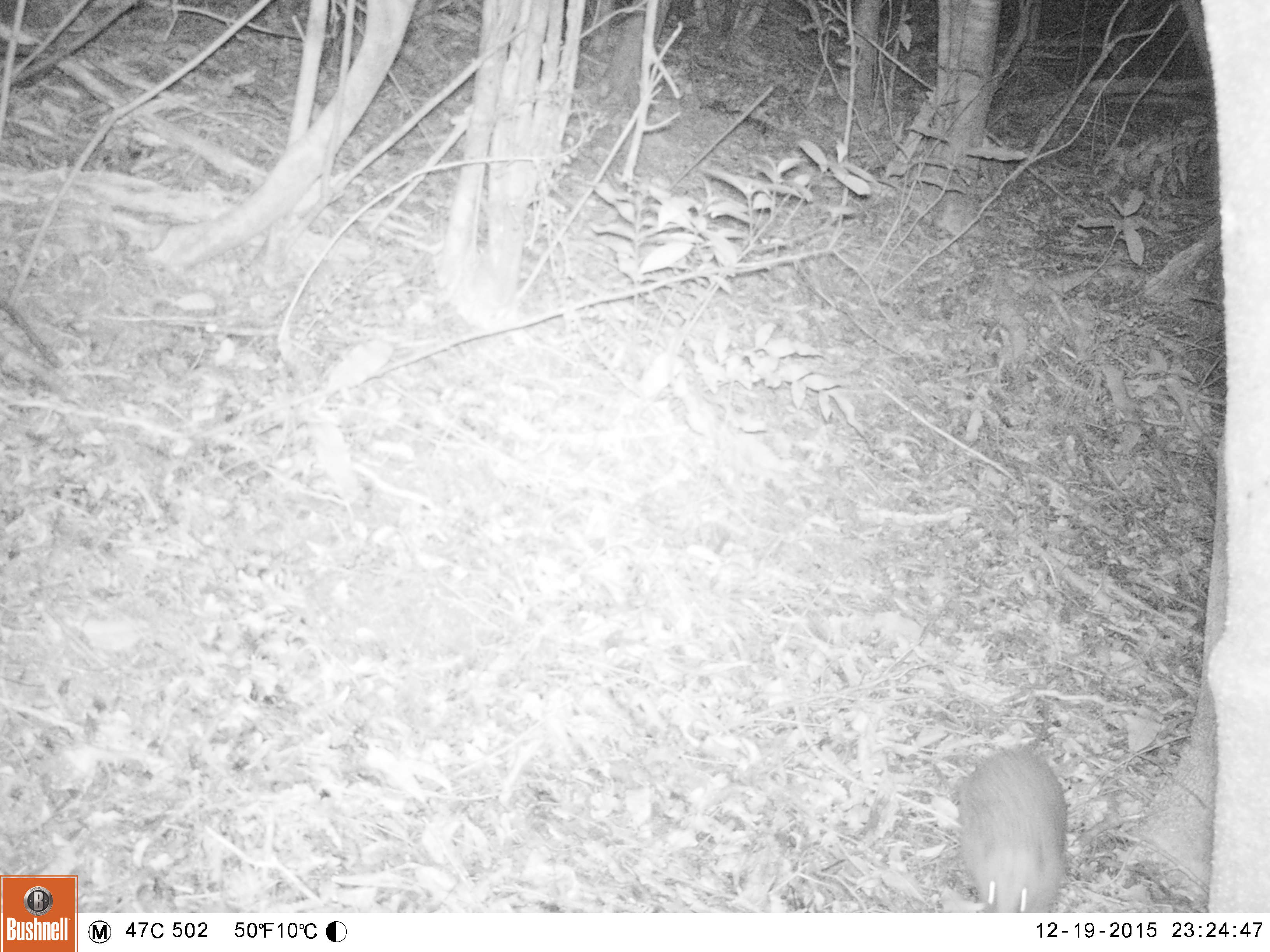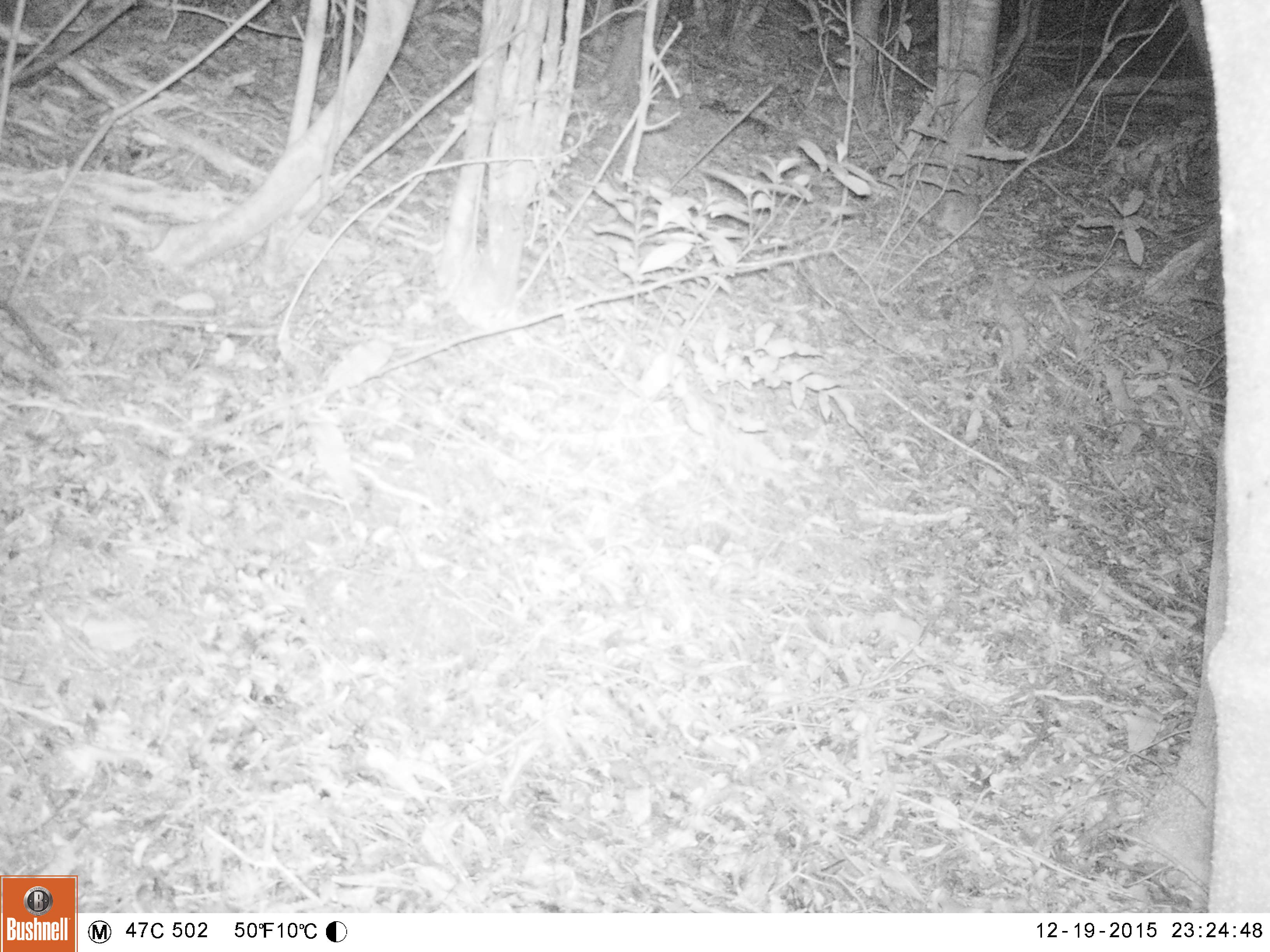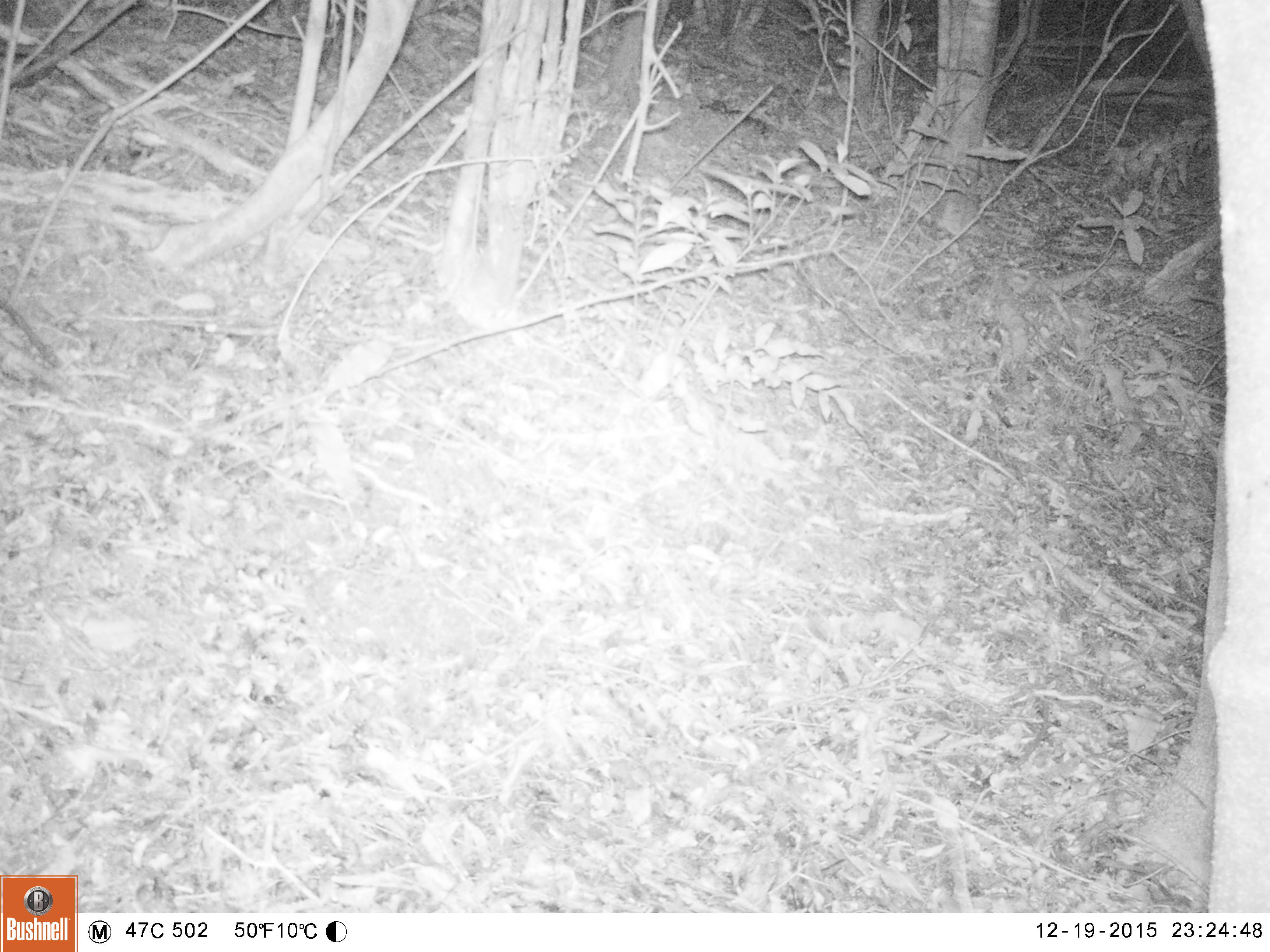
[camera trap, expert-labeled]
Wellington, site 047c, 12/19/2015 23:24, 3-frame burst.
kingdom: Animalia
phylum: Chordata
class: Mammalia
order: Eulipotyphla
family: Erinaceidae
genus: Erinaceus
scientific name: Erinaceus europaeus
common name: hedgehog